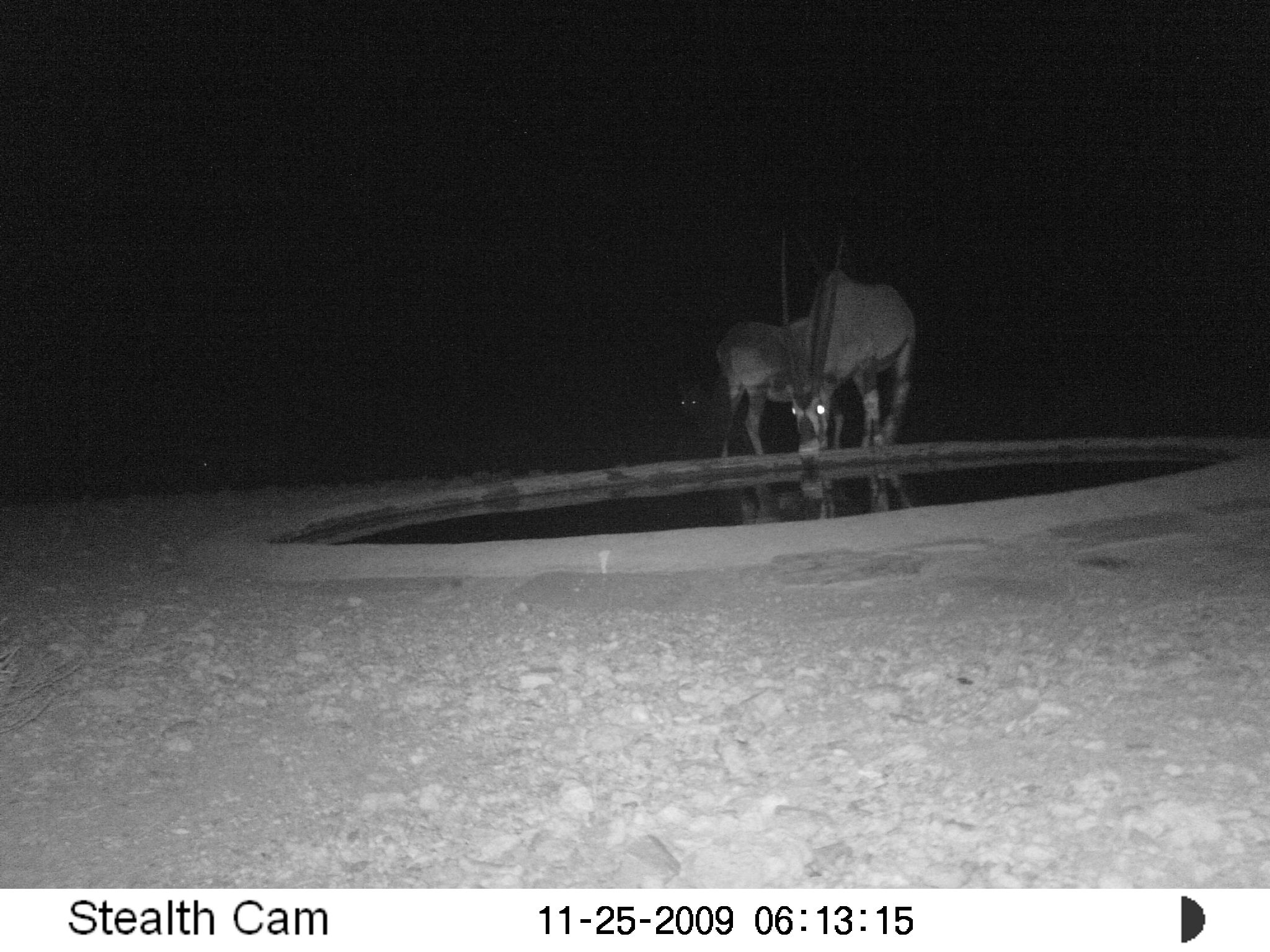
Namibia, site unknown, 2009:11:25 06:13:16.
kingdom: Animalia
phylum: Chordata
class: Mammalia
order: Artiodactyla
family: Bovidae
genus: Oryx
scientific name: Oryx gazella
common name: gemsbok